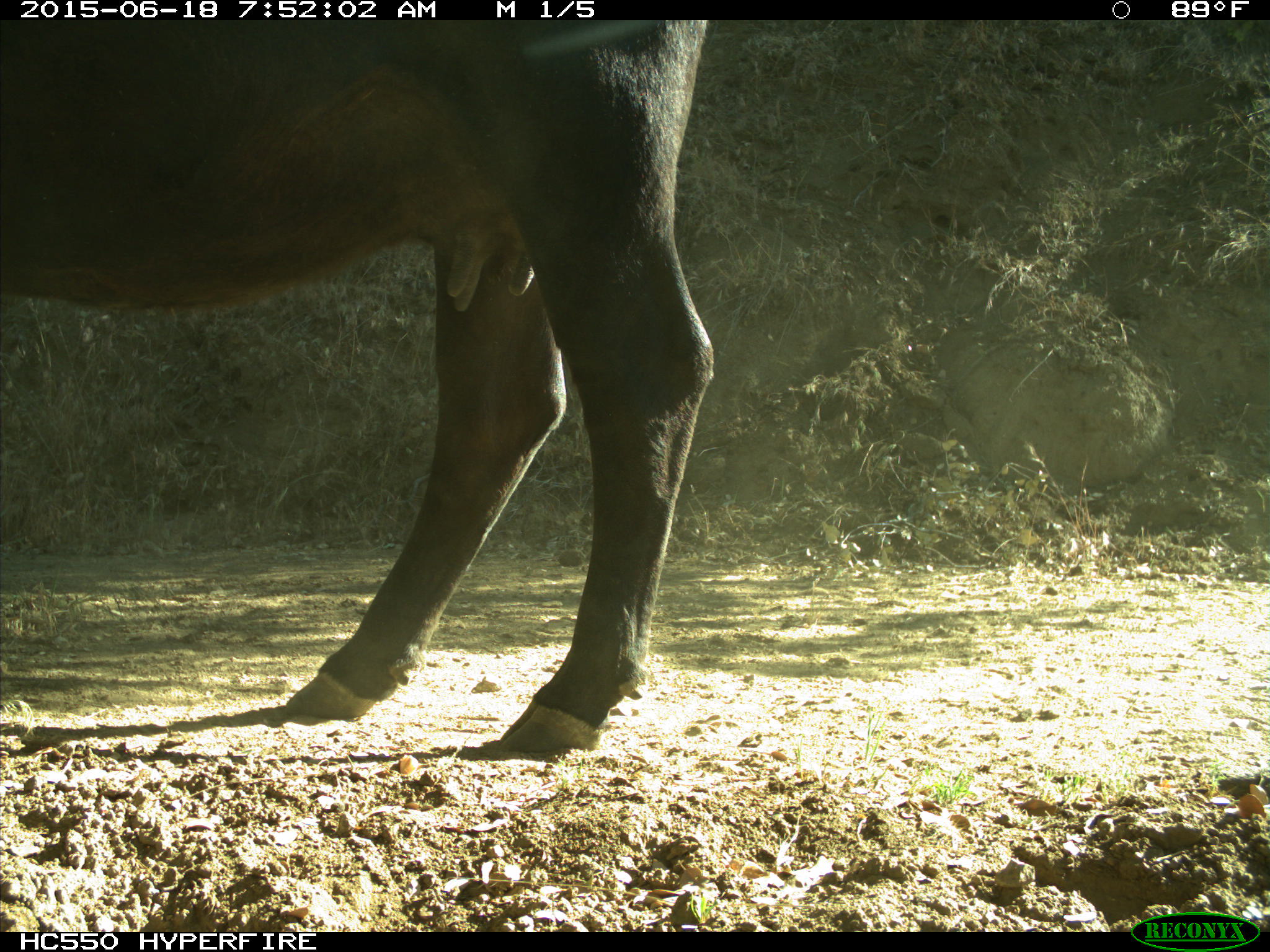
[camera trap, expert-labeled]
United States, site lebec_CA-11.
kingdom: Animalia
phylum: Chordata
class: Mammalia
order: Artiodactyla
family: Bovidae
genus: Bos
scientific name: Bos taurus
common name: domestic cow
Bos taurus (domestic cow).